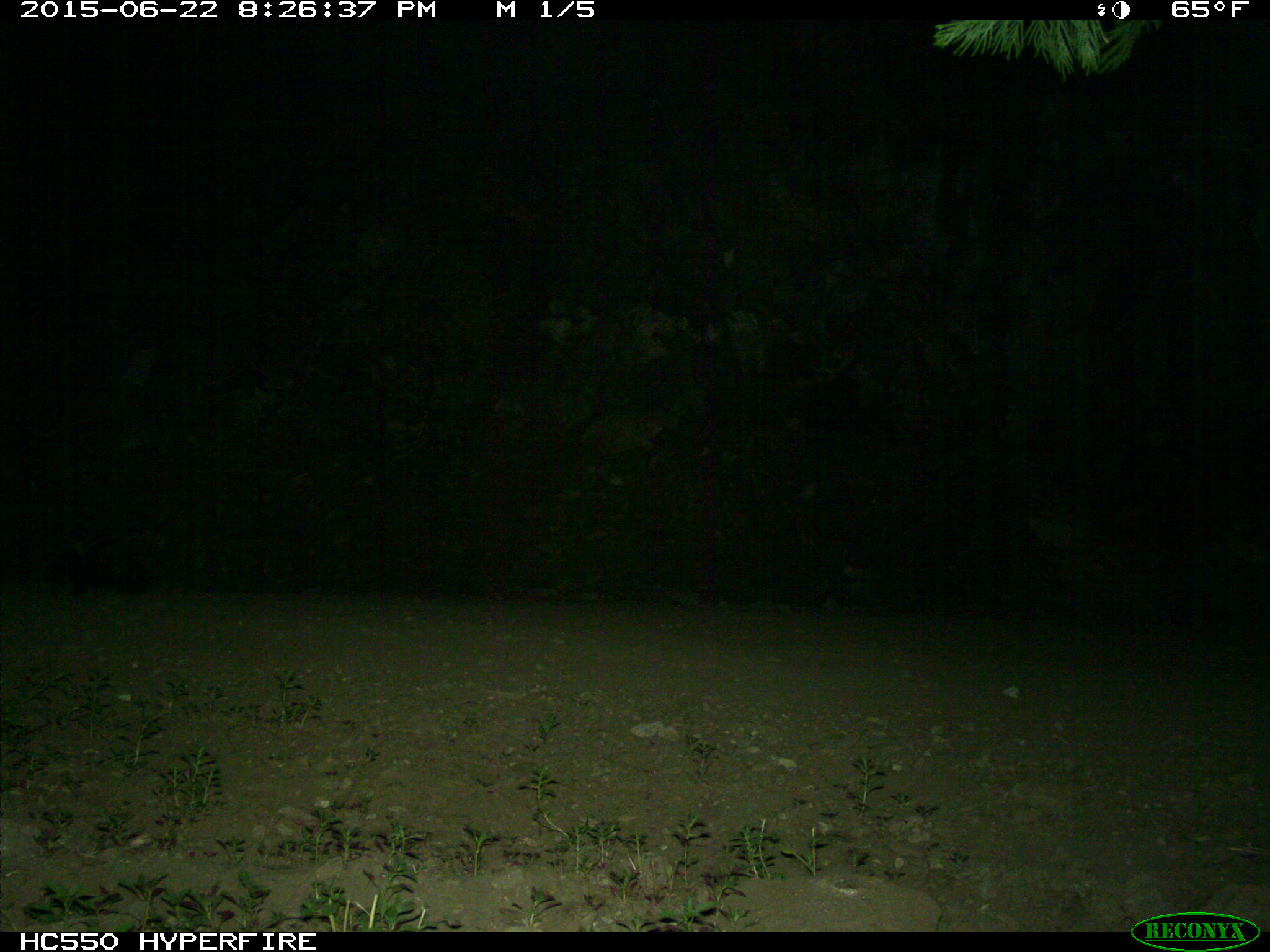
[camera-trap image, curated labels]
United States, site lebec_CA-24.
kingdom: Animalia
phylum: Chordata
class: Mammalia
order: Carnivora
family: Mephitidae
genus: Mephitis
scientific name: Mephitis mephitis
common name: striped skunk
Mephitis mephitis (striped skunk).